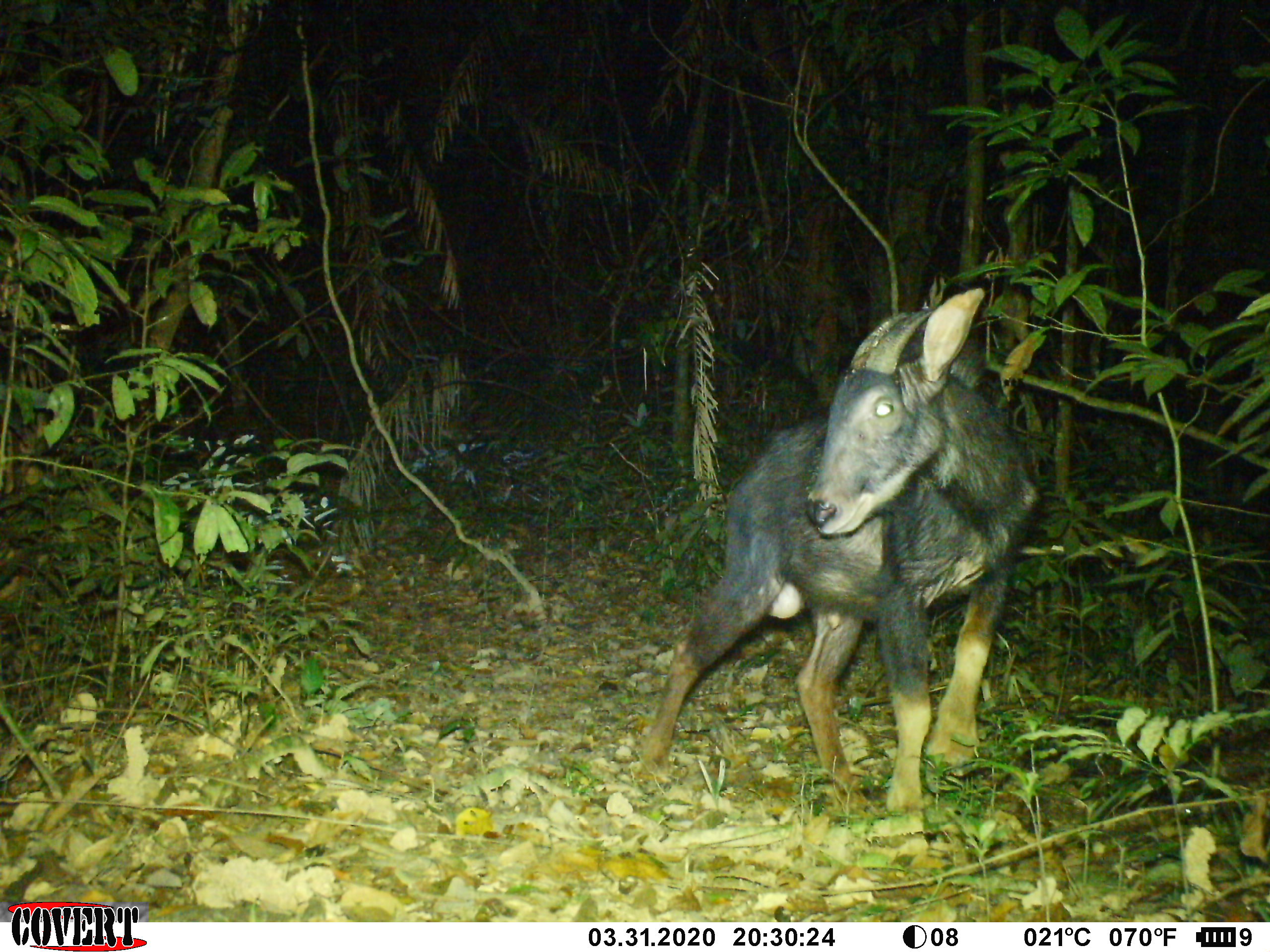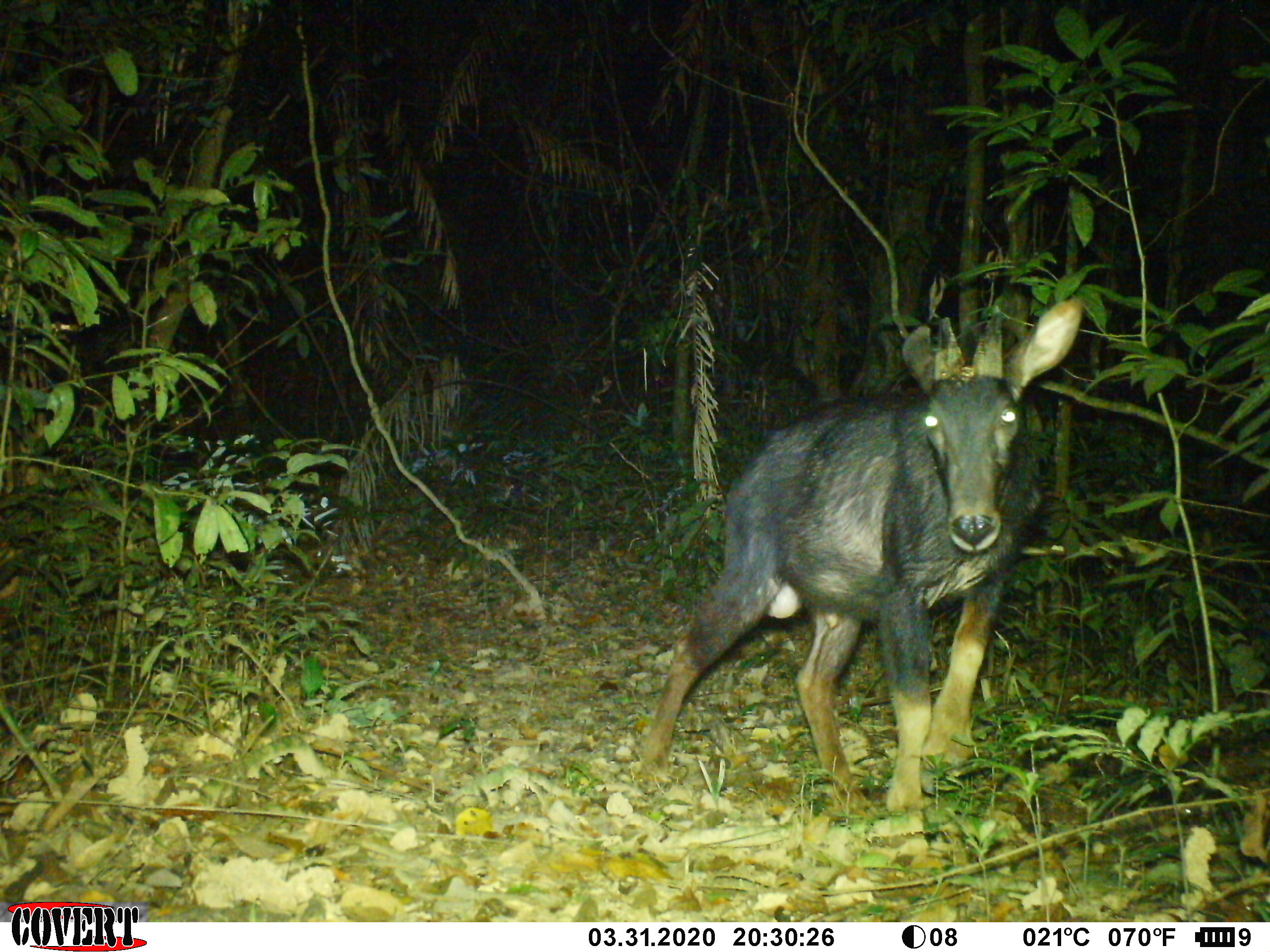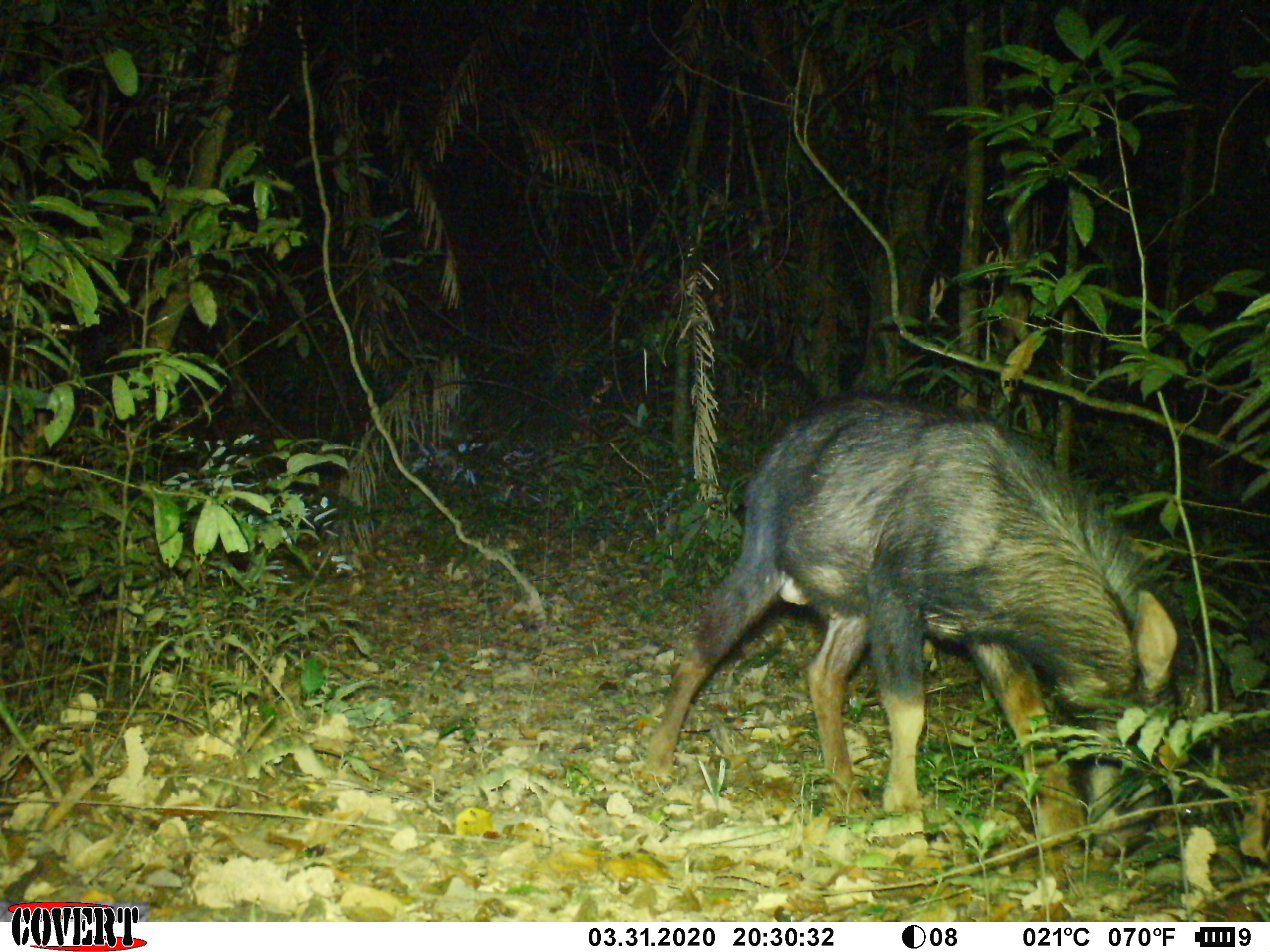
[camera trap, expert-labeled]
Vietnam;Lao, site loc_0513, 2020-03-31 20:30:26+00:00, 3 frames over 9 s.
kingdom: Animalia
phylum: Chordata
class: Mammalia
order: Artiodactyla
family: Bovidae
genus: Capricornis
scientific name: Capricornis sumatraensis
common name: chinese serow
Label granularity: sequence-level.